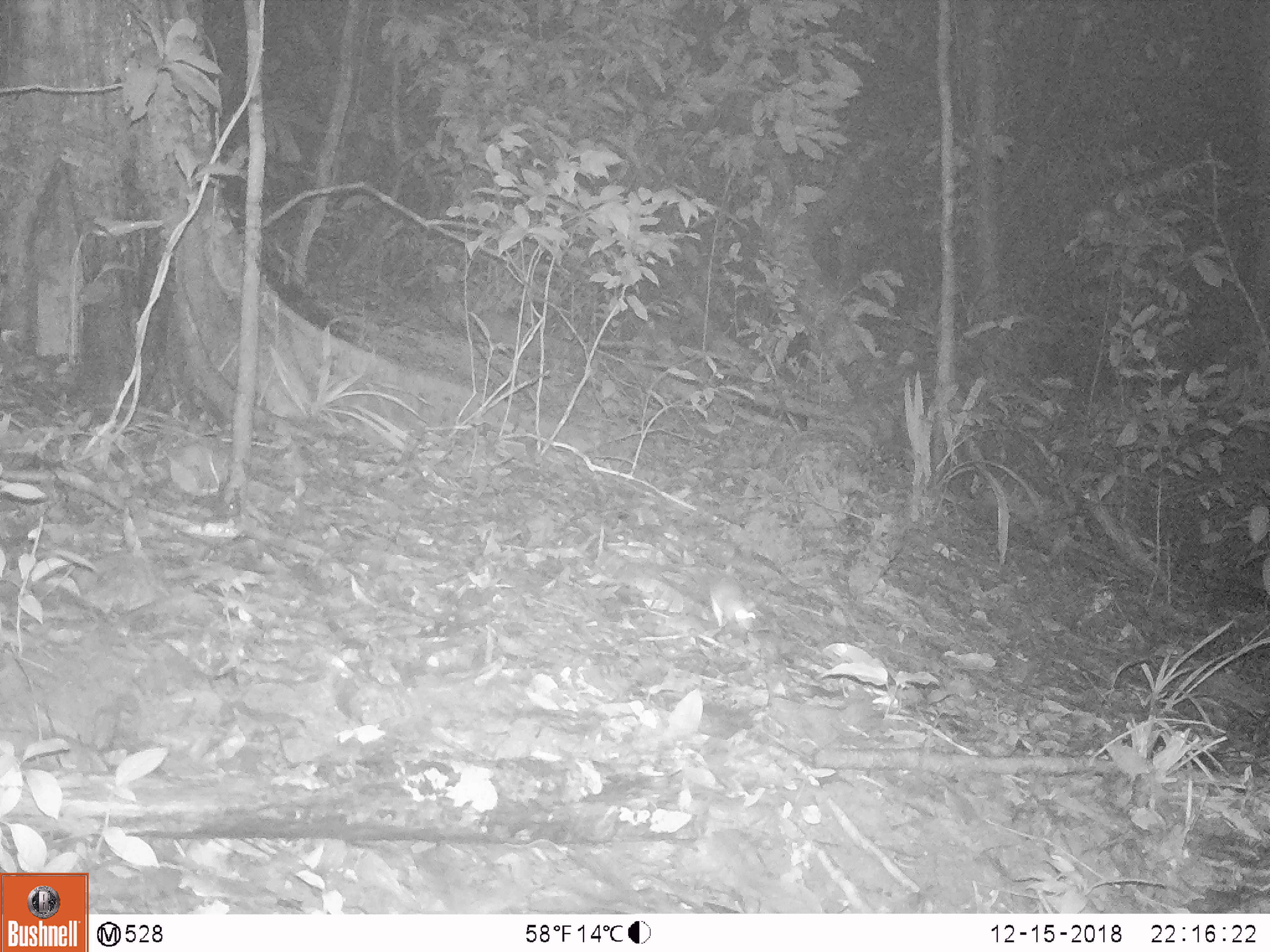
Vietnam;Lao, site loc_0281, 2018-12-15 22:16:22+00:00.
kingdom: Animalia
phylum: Chordata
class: Mammalia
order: Rodentia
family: Muridae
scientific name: Muridae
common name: old-world mice and rats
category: unidentified murid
Unidentified murid (old-world mice and rats) (Muridae). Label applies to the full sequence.